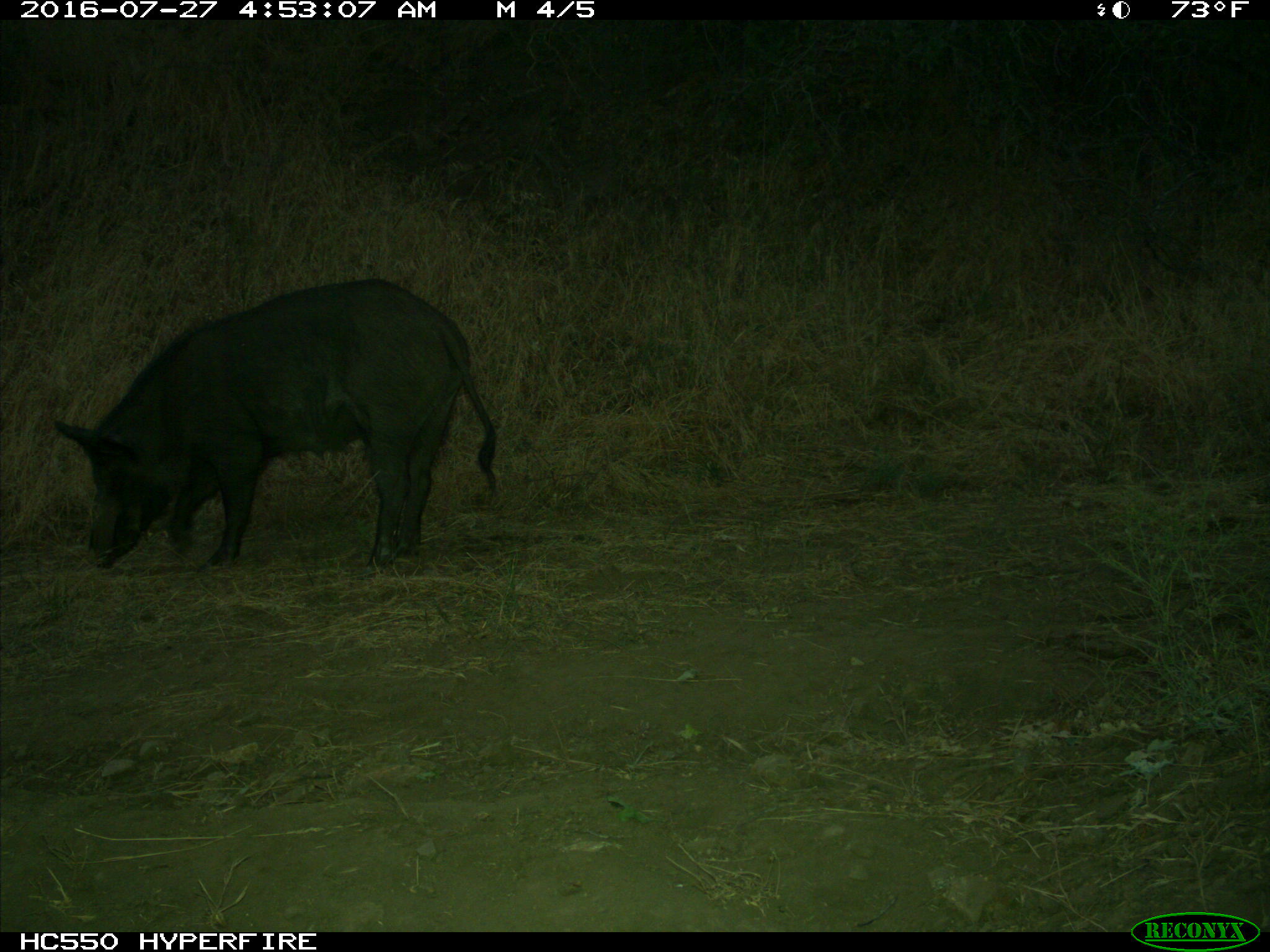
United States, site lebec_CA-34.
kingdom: Animalia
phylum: Chordata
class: Mammalia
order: Artiodactyla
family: Suidae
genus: Sus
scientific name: Sus scrofa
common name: wild boar